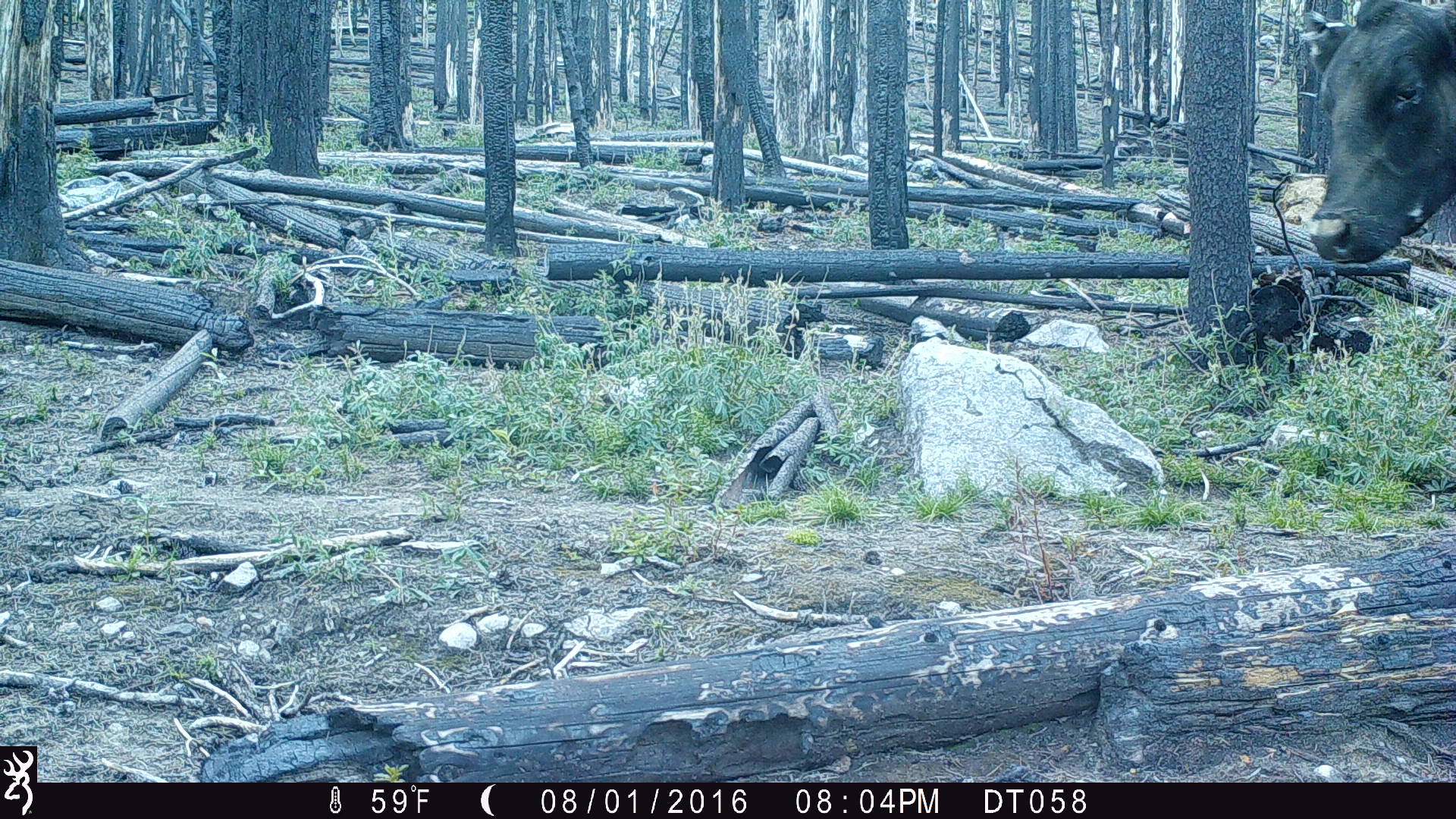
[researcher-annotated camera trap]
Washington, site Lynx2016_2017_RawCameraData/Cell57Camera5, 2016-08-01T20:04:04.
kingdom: Animalia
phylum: Chordata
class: Mammalia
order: Artiodactyla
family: Bovidae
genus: Bos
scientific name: Bos taurus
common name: domestic cattle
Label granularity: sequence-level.